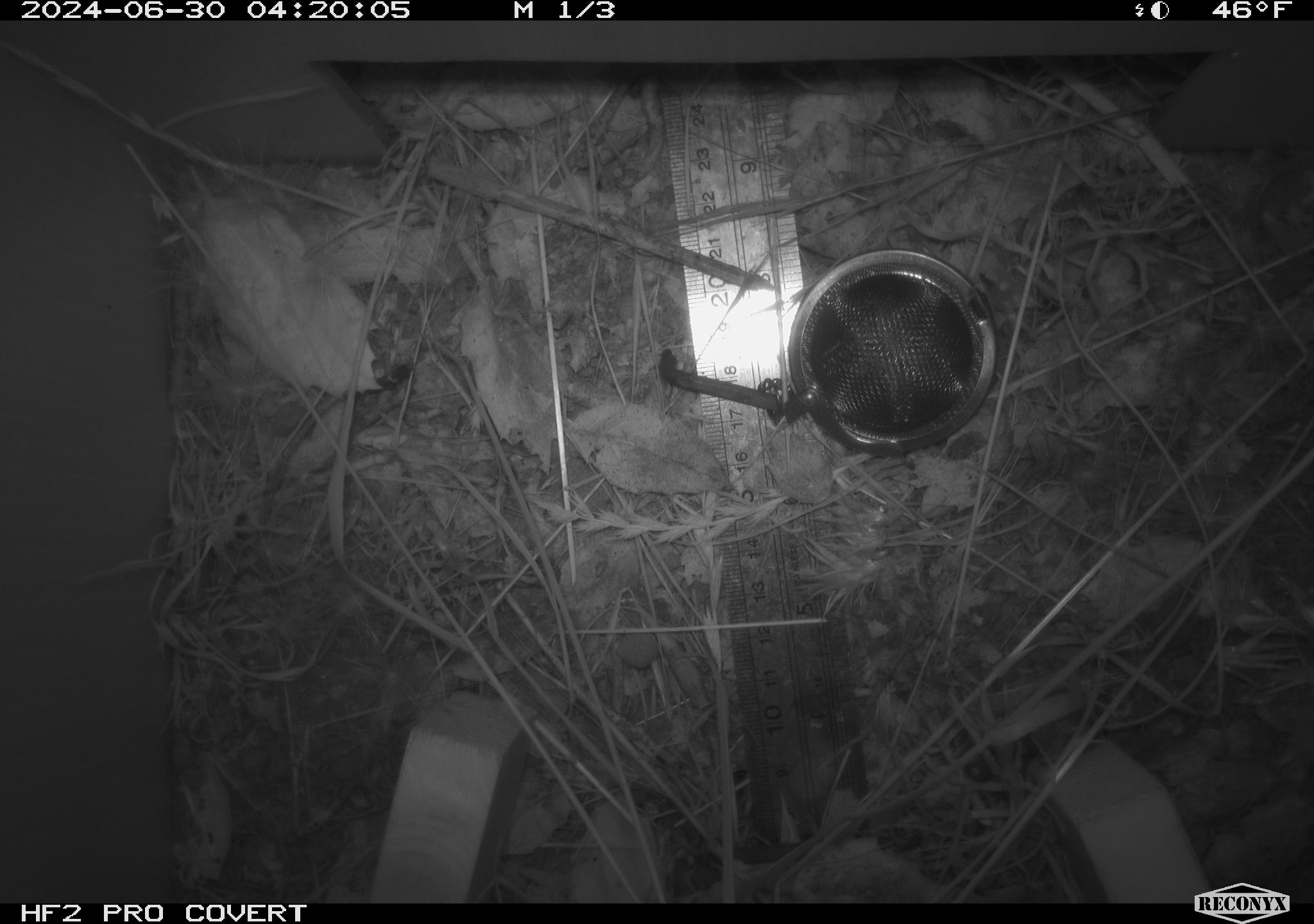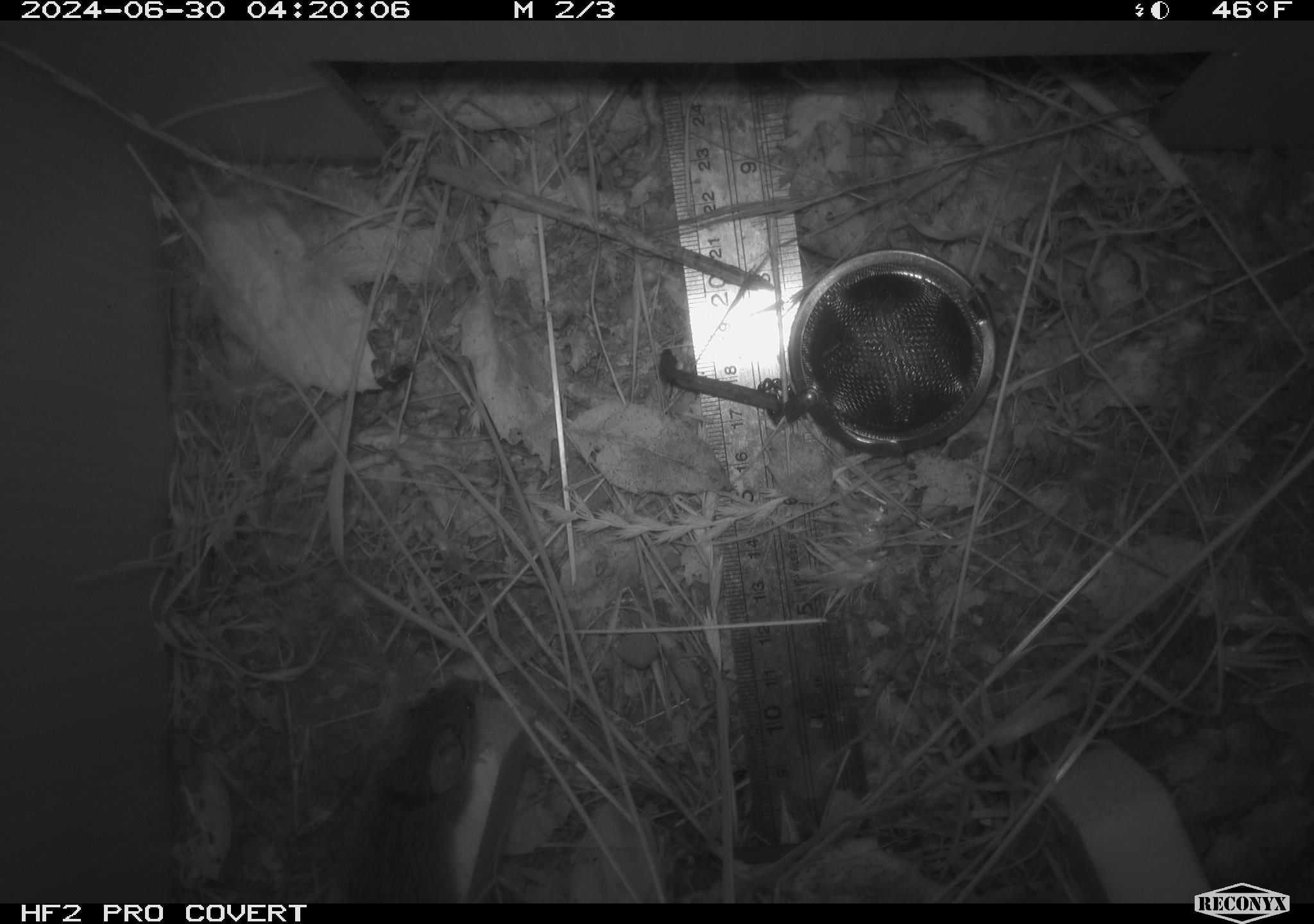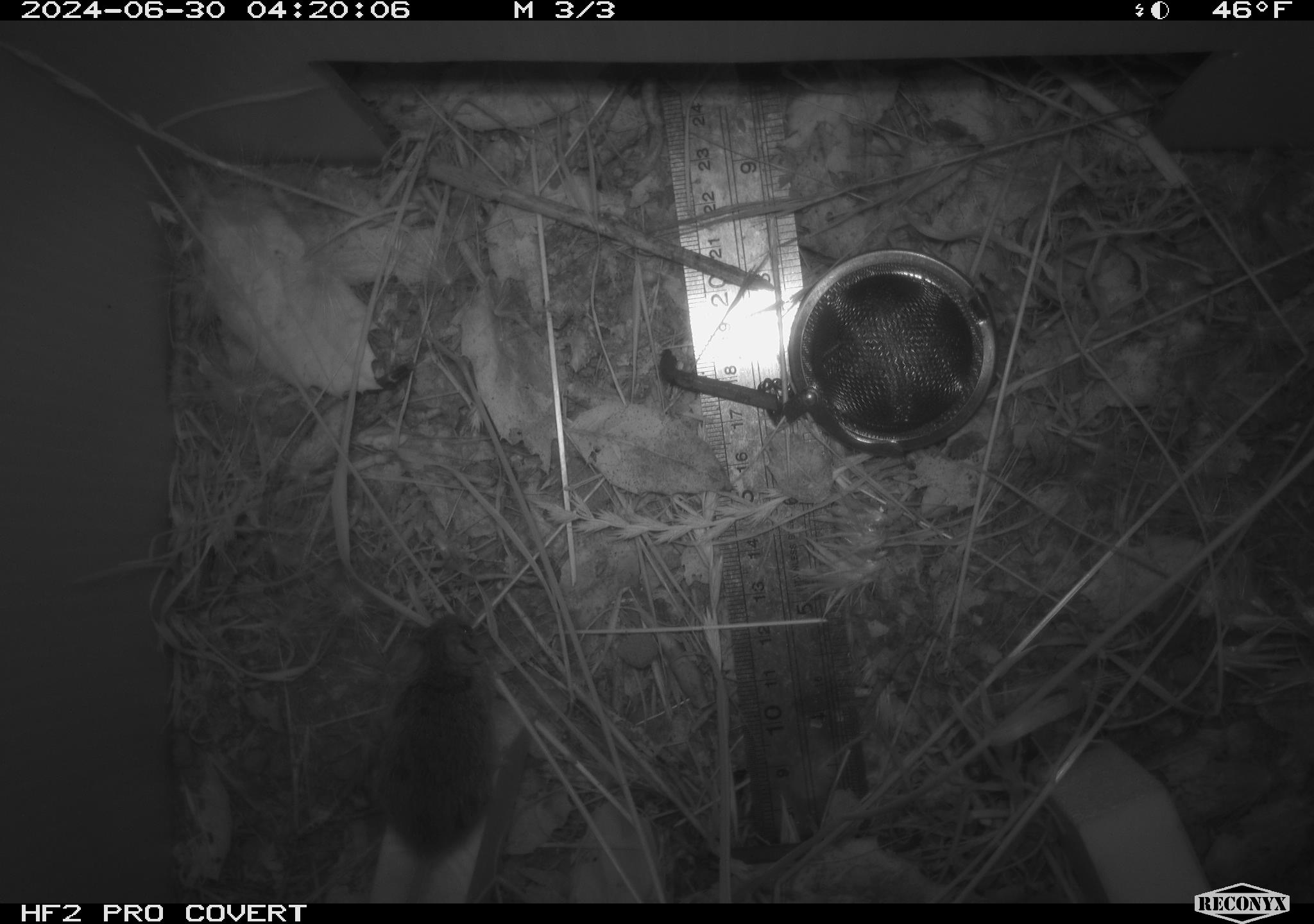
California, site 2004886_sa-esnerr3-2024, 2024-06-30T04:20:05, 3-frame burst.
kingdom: Animalia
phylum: Chordata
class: Mammalia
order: Rodentia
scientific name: Rodentia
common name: rodent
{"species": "rodent (Rodentia)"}